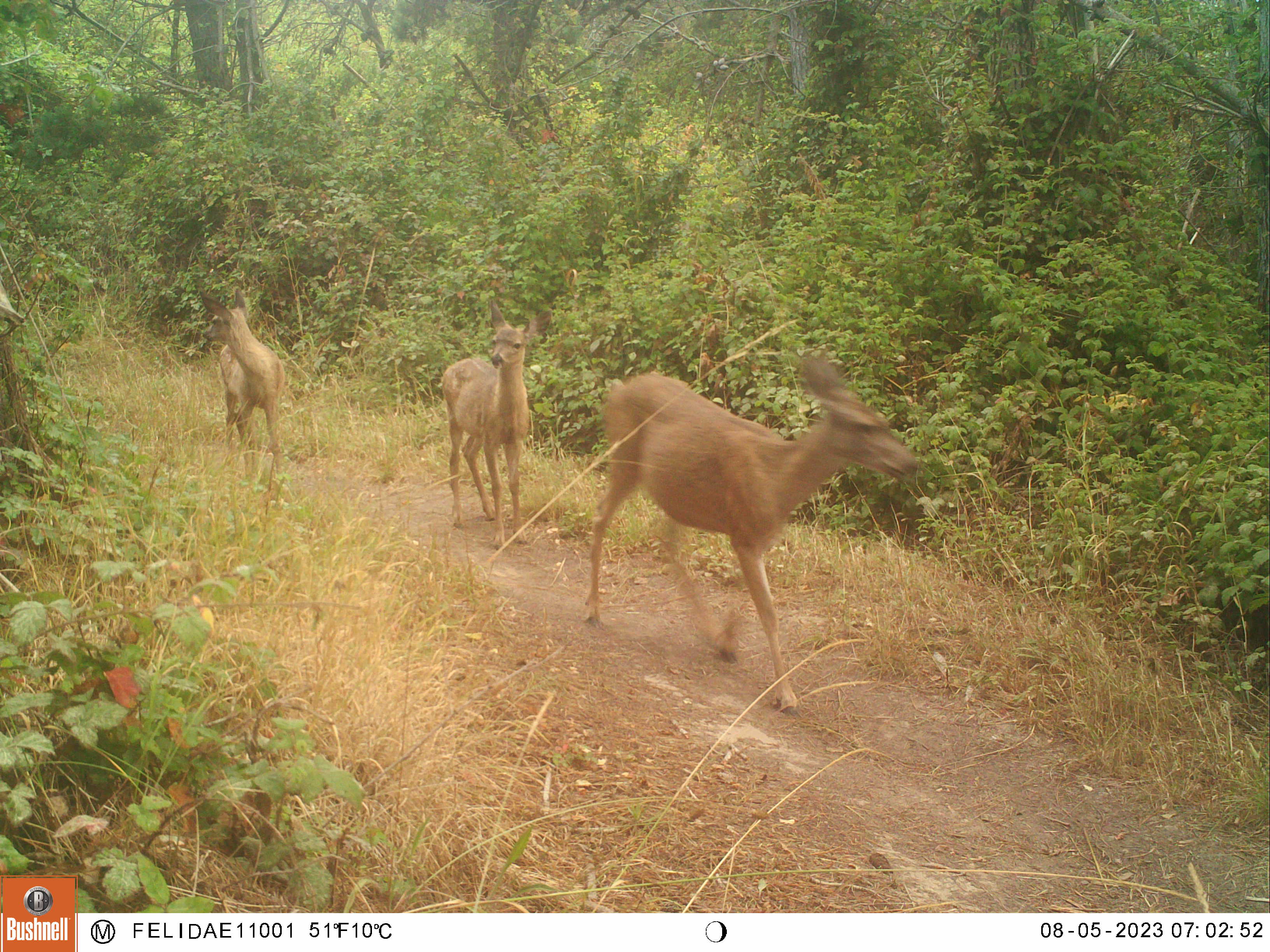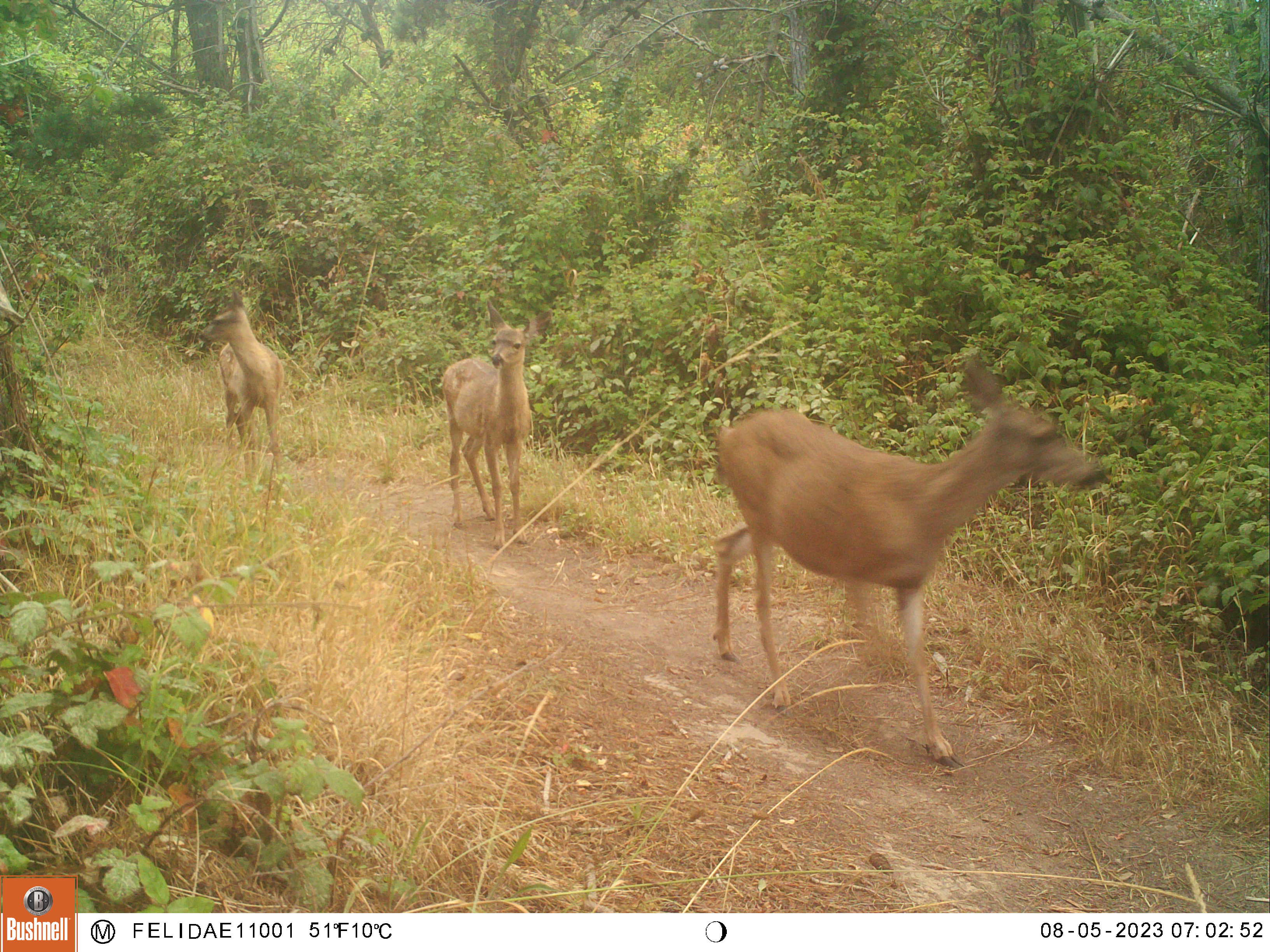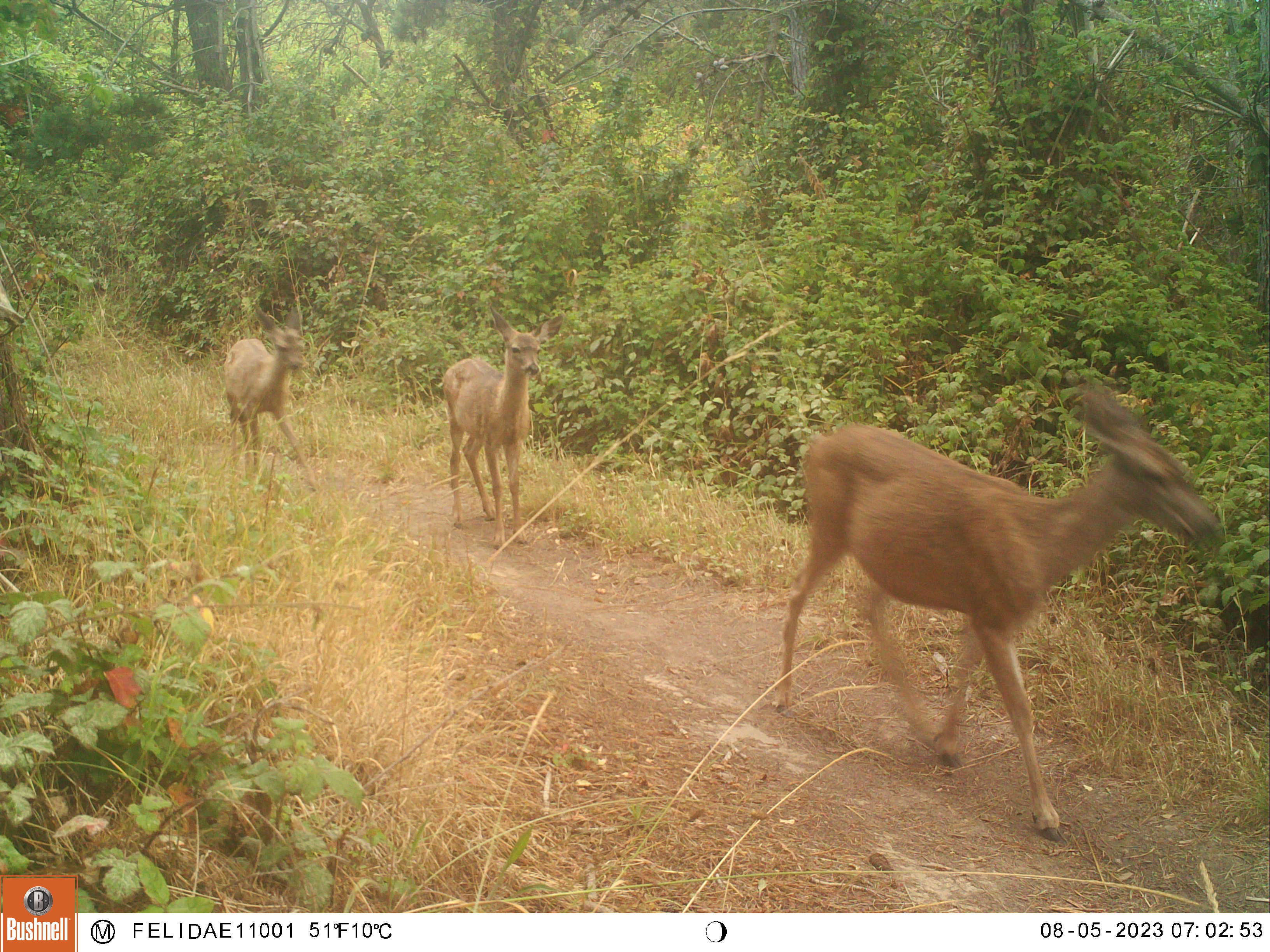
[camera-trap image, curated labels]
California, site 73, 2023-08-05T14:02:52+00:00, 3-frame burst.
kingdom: Animalia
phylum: Chordata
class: Mammalia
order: Artiodactyla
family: Cervidae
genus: Odocoileus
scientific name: Odocoileus hemionus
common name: mule deer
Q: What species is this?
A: Mule deer (Odocoileus hemionus).